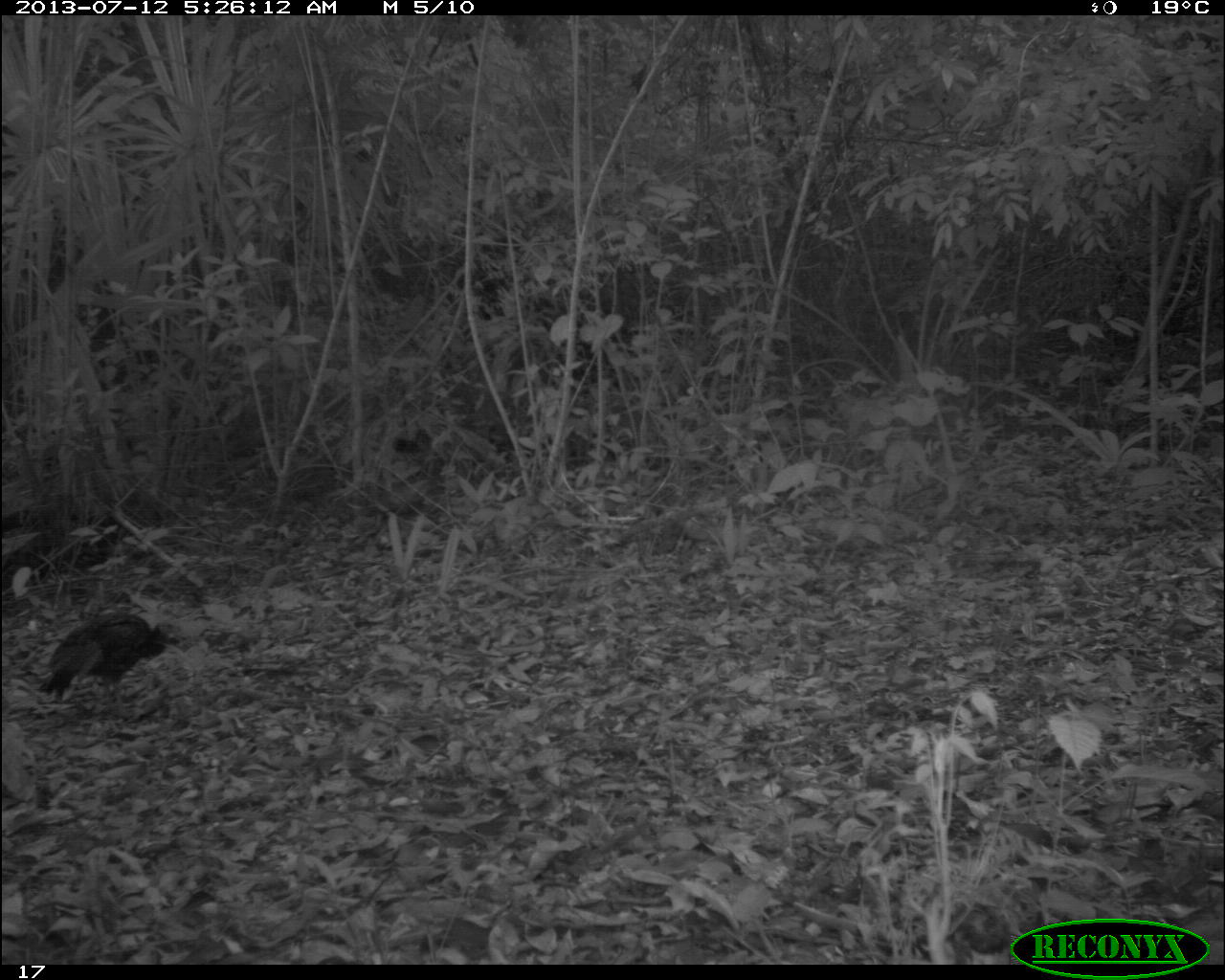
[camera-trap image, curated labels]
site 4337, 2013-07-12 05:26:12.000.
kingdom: Animalia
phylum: Chordata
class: Aves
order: Galliformes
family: Phasianidae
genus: Meleagris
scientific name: Meleagris ocellata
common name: ocellated turkey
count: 2